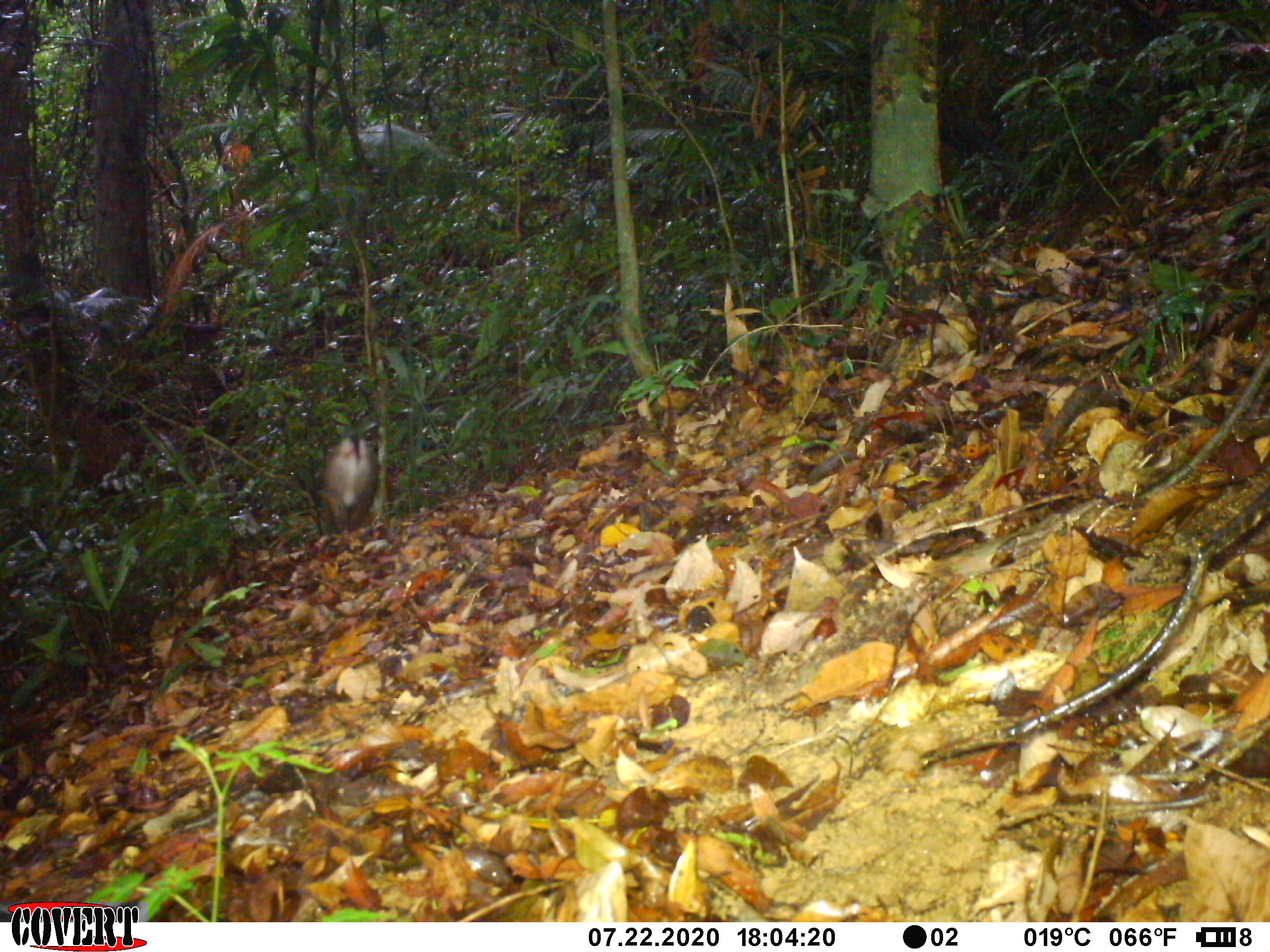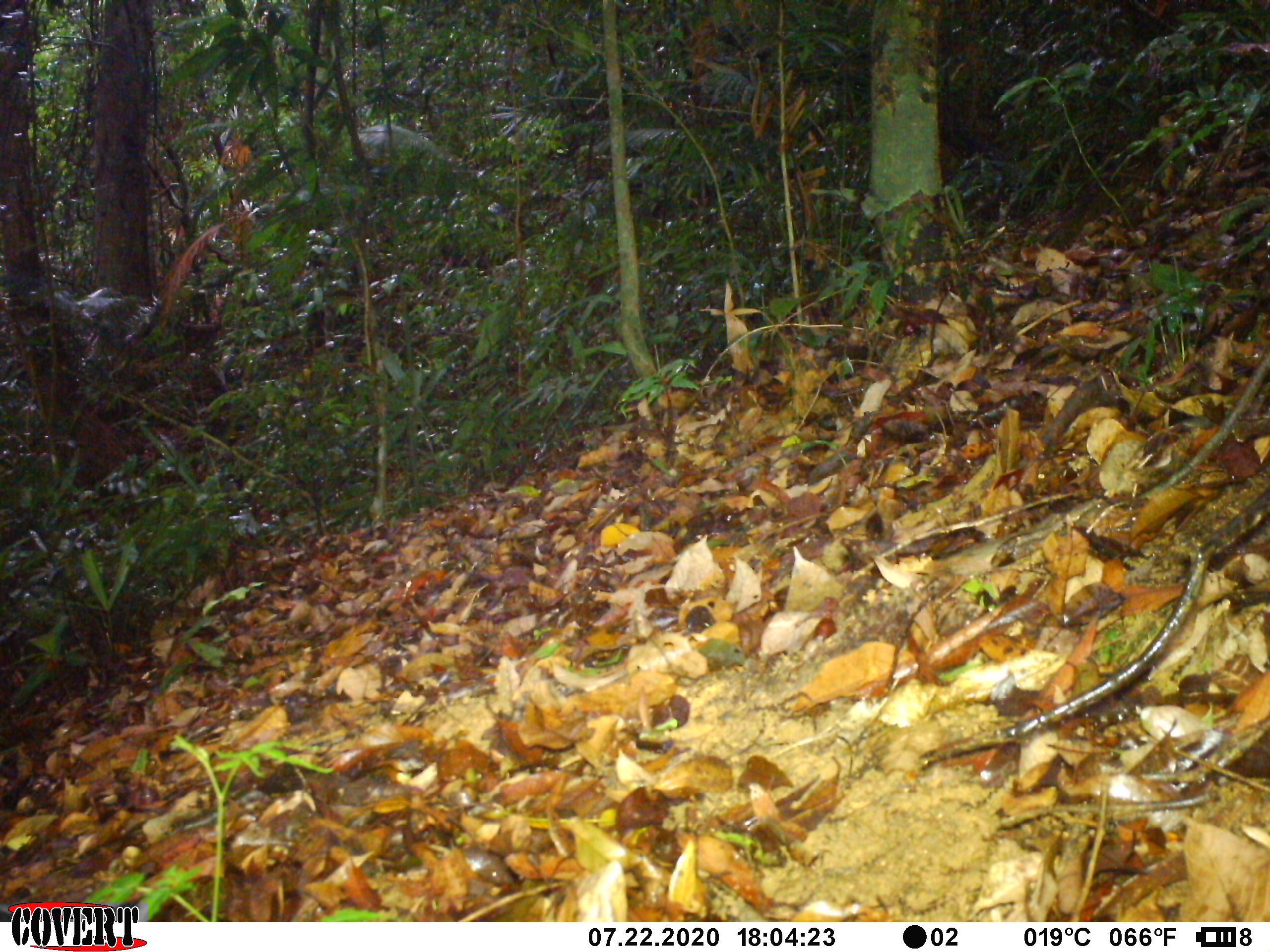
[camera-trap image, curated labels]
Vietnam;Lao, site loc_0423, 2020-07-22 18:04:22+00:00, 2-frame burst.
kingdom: Animalia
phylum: Chordata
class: Mammalia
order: Primates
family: Cercopithecidae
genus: Macaca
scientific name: Macaca nemestrina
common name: pig-tailed macaque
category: pig tailed macaque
Pig tailed macaque (pig-tailed macaque) (Macaca nemestrina). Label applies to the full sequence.